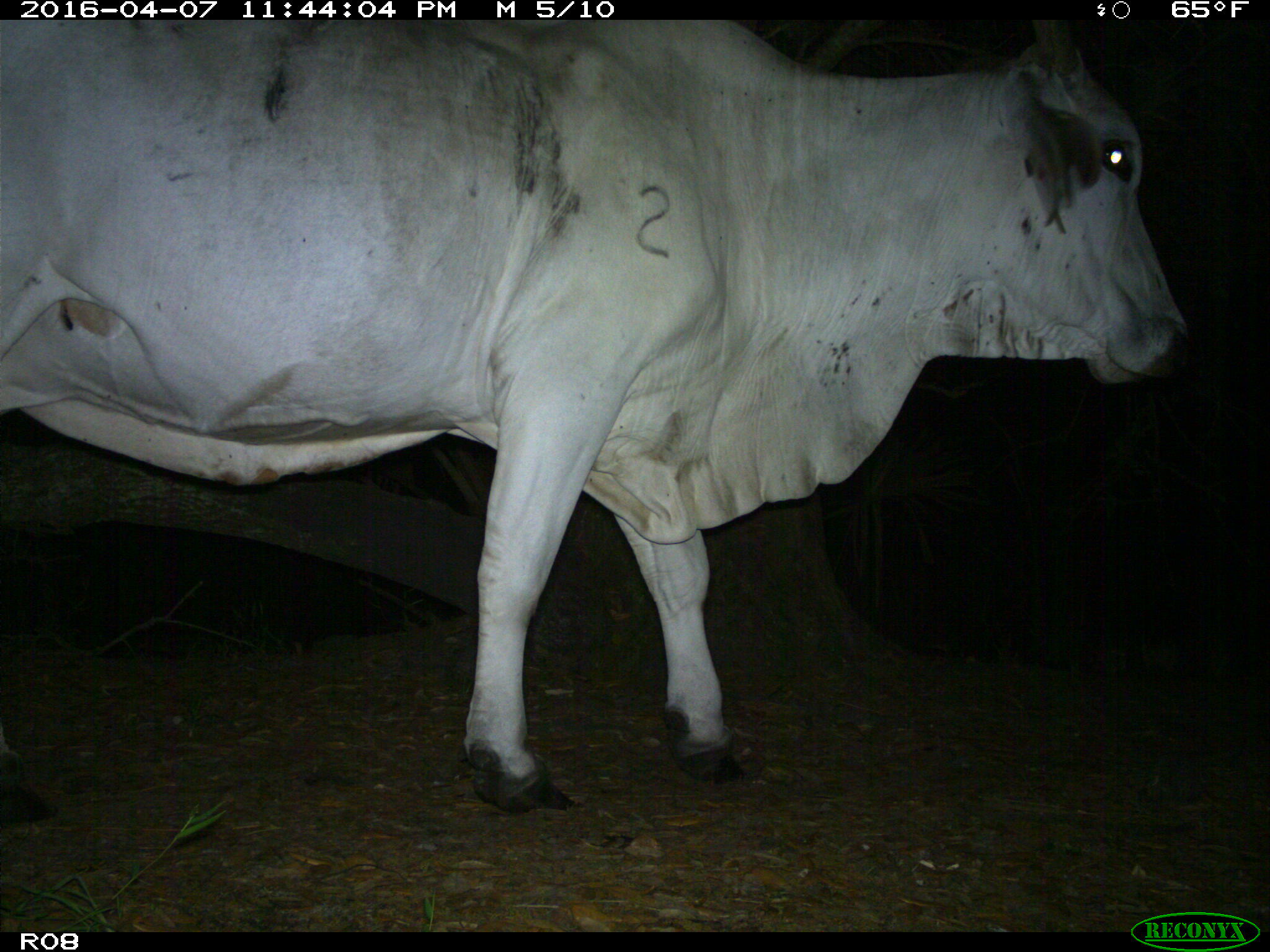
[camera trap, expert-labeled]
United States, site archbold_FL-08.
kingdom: Animalia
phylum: Chordata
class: Mammalia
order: Artiodactyla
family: Bovidae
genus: Bos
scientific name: Bos taurus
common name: domestic cow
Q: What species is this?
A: Bos taurus (domestic cow).